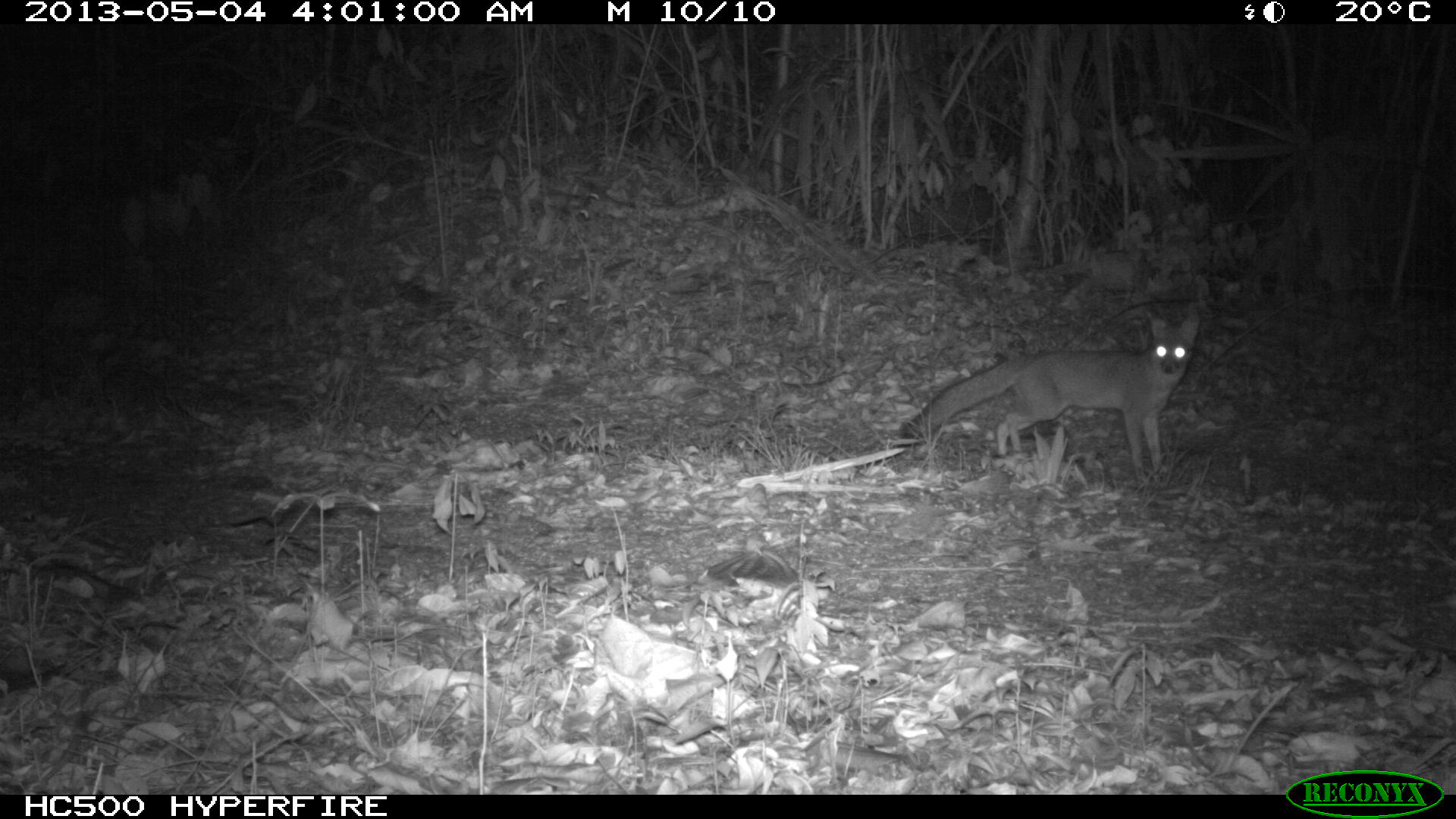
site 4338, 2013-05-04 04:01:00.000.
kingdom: Animalia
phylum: Chordata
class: Mammalia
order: Carnivora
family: Canidae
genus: Urocyon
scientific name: Urocyon cinereoargenteus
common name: gray fox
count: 1